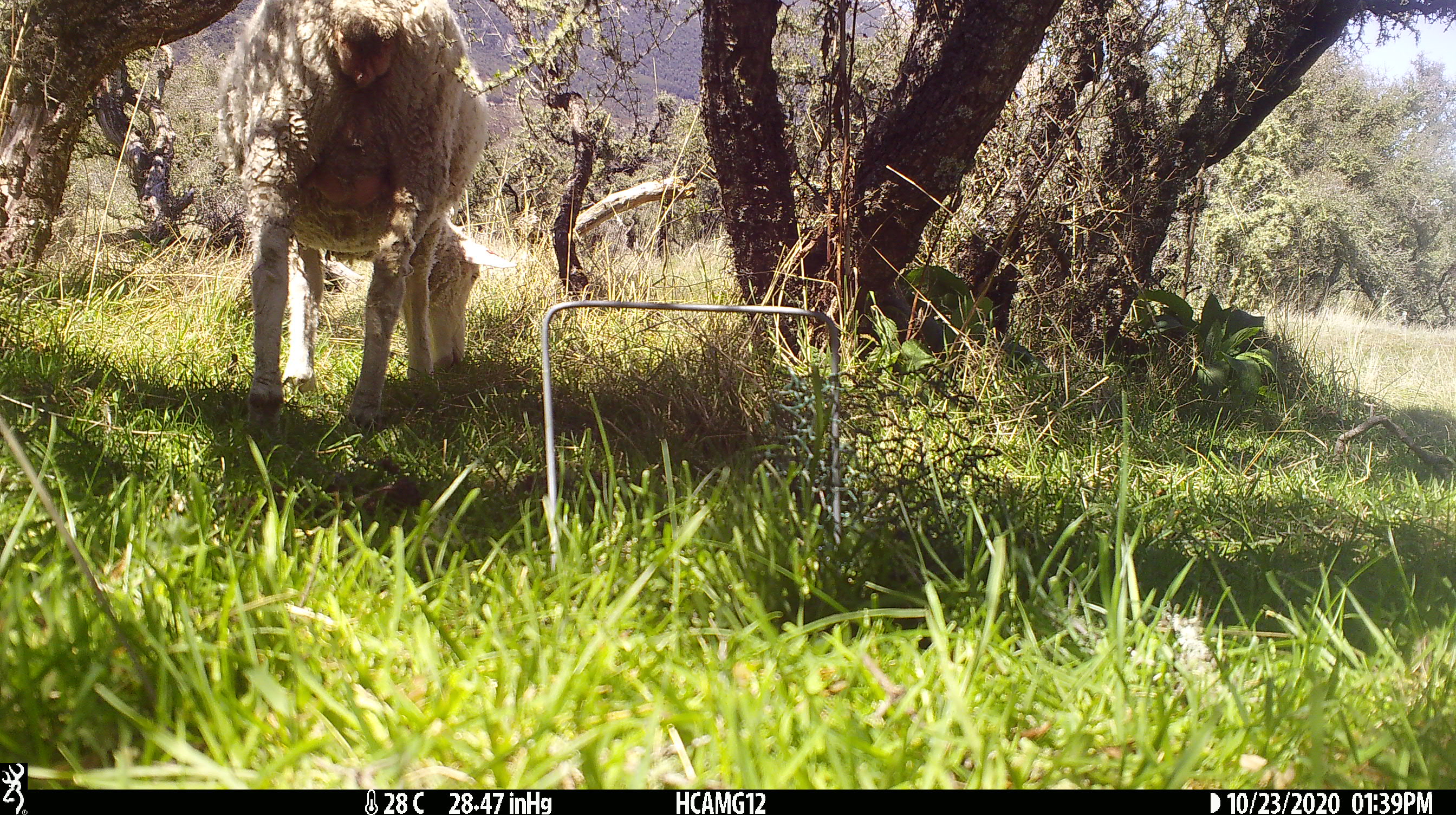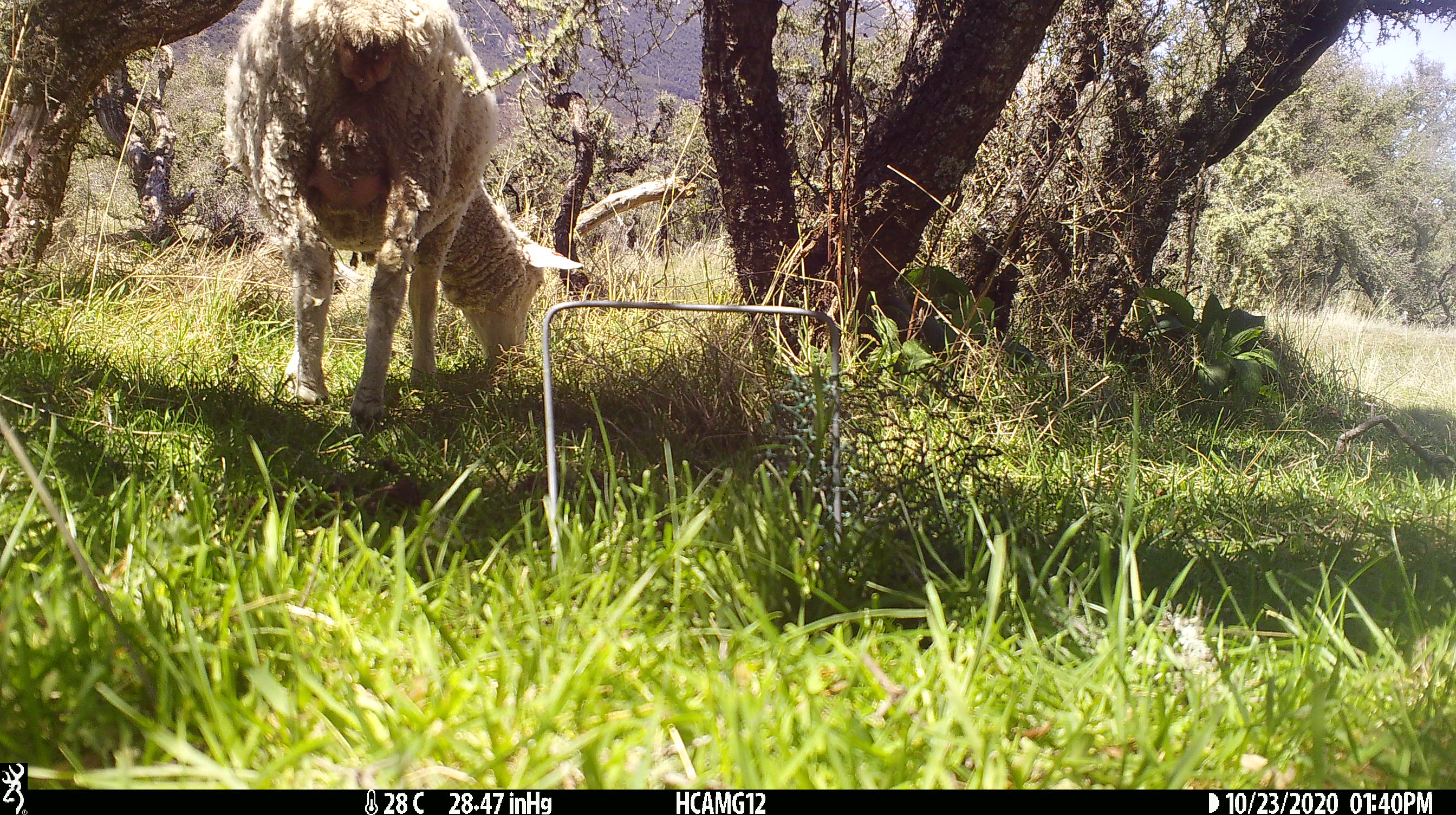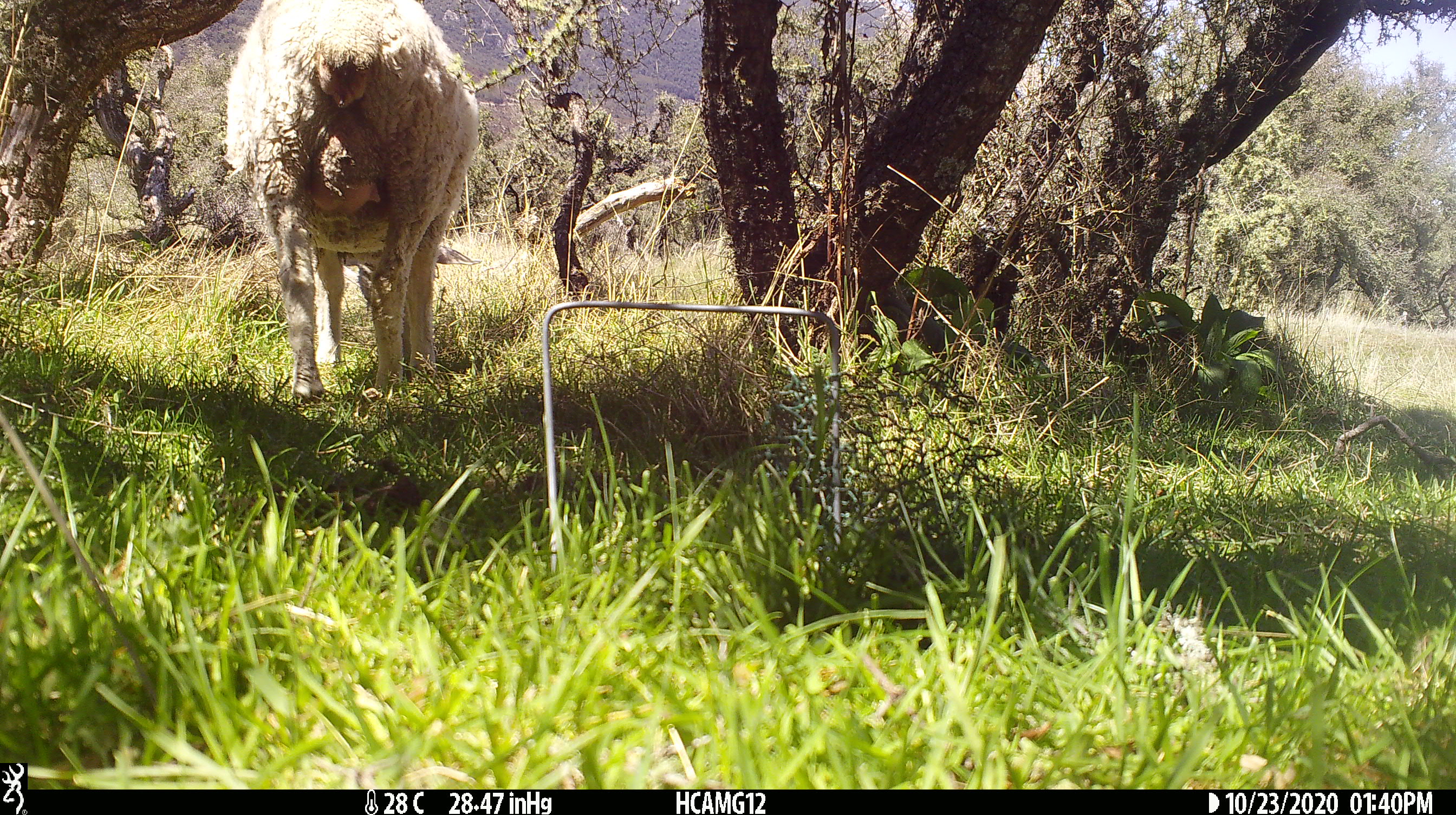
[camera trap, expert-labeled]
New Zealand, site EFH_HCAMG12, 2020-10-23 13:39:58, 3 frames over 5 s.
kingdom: Animalia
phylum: Chordata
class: Mammalia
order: Artiodactyla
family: Bovidae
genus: Ovis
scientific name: Ovis aries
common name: domestic sheep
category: sheep